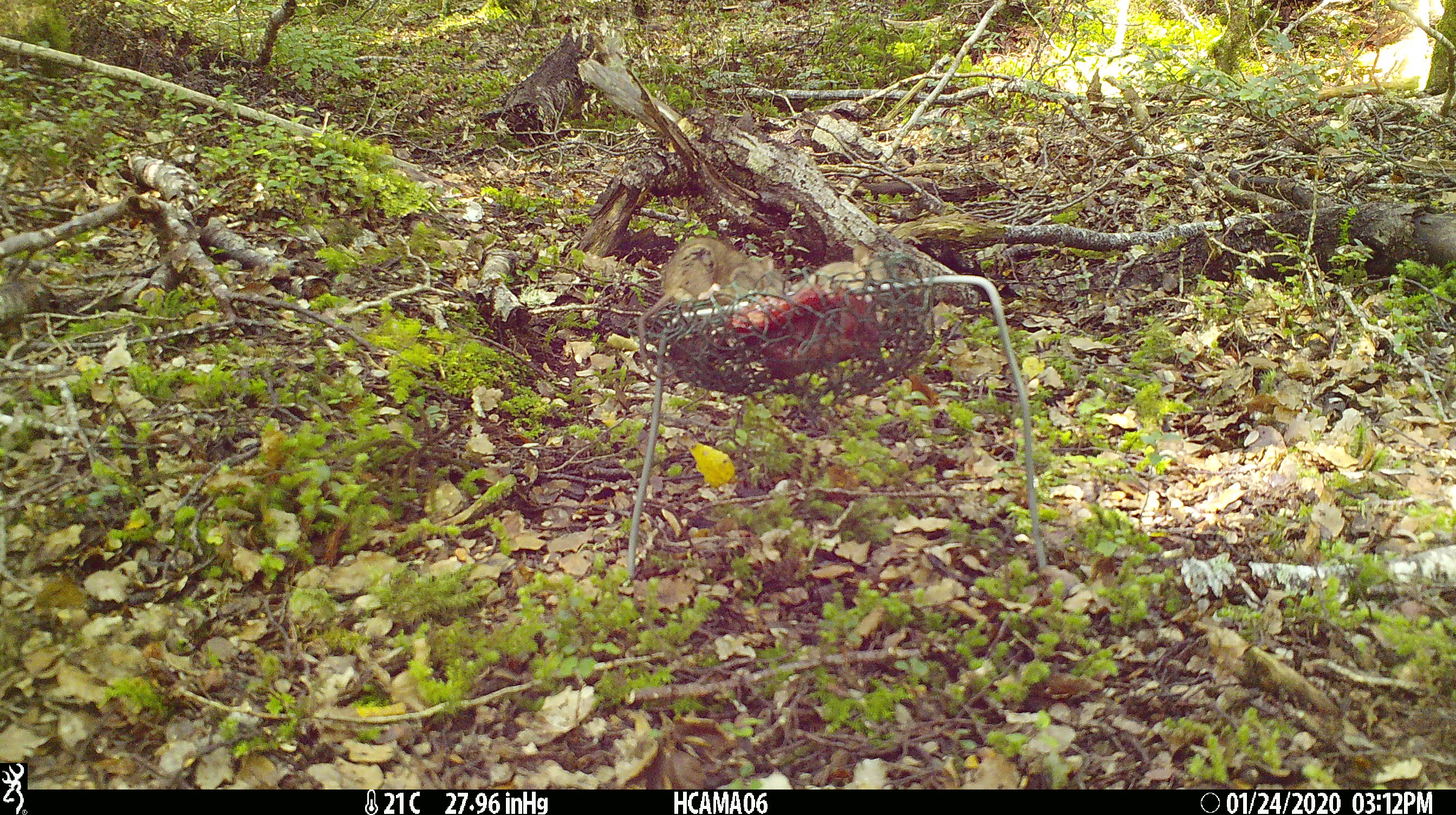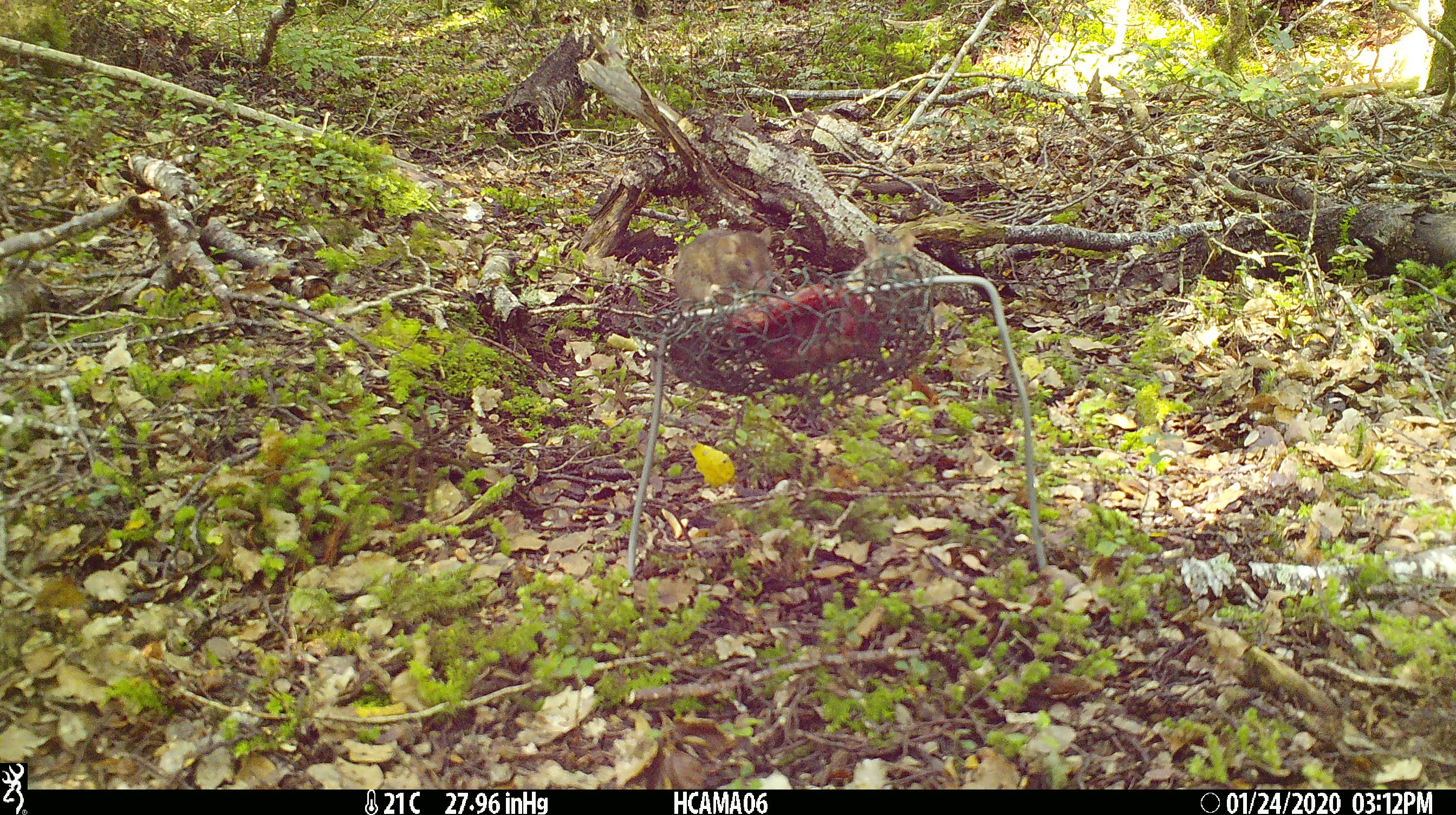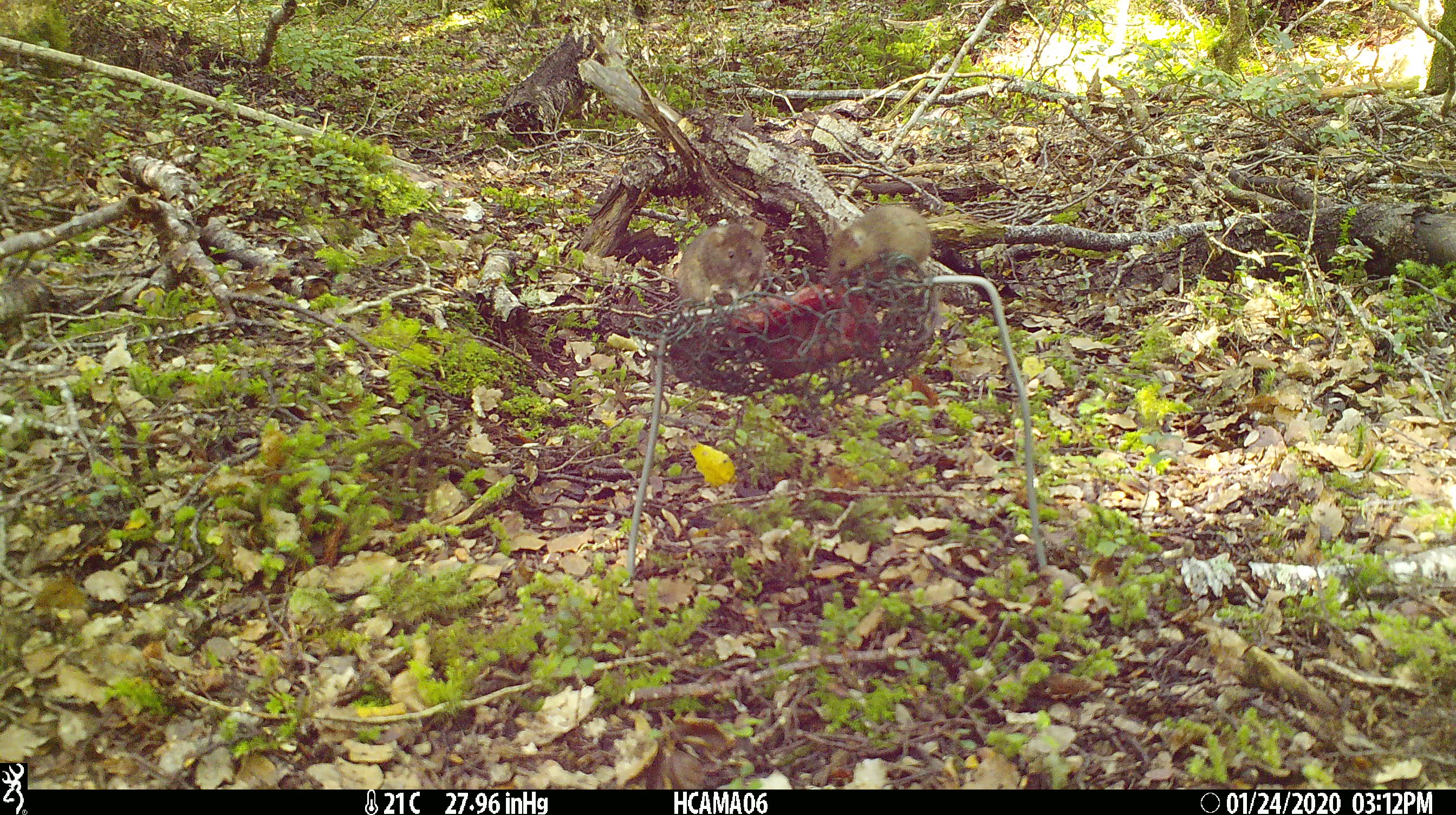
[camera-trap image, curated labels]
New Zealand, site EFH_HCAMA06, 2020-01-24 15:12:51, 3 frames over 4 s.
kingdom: Animalia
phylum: Chordata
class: Mammalia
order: Rodentia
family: Muridae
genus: Mus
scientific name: Mus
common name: mouse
Mouse (Mus).